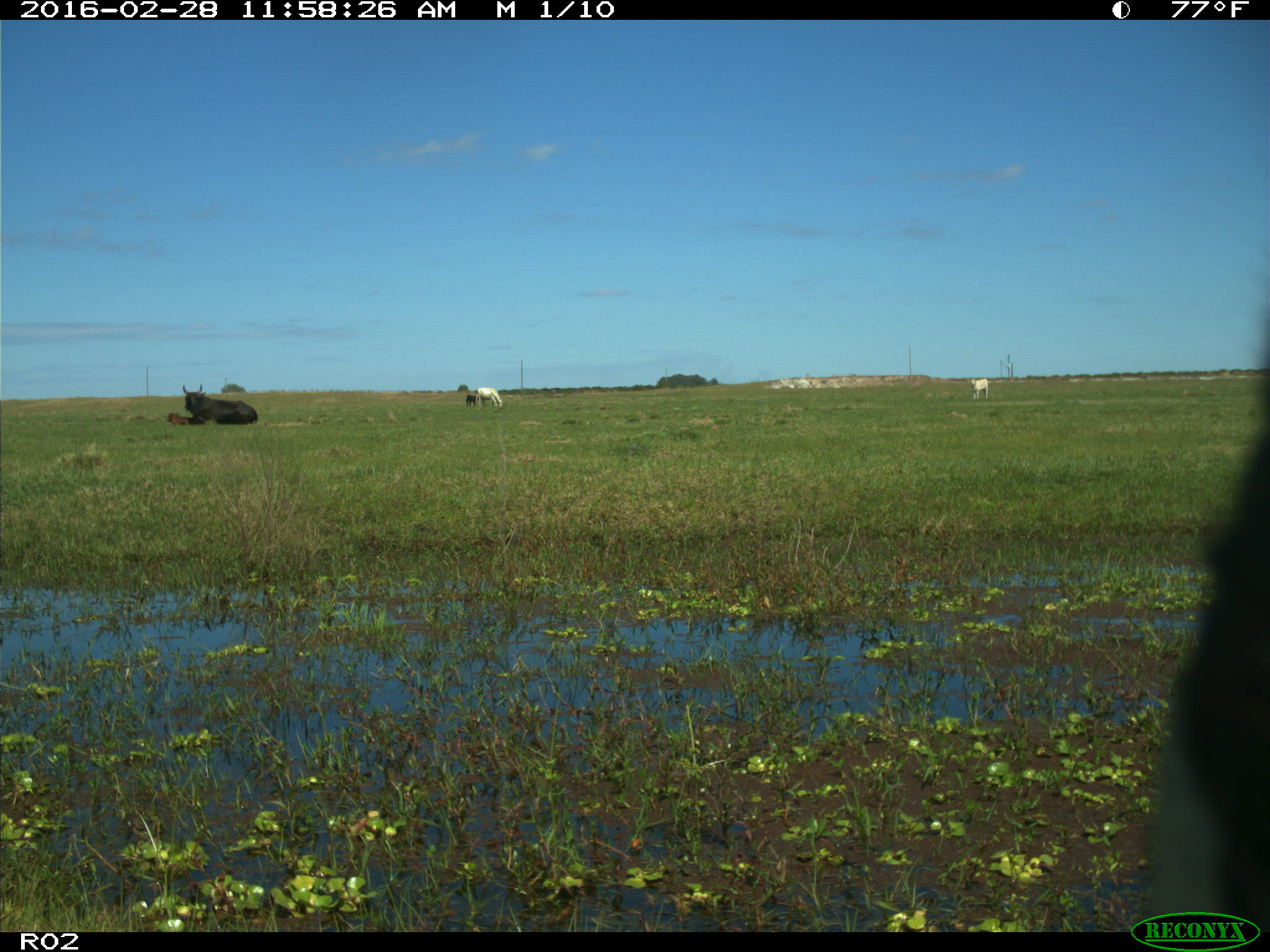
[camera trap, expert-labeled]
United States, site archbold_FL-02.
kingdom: Animalia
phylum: Chordata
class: Mammalia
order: Artiodactyla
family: Bovidae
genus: Bos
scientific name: Bos taurus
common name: domestic cow